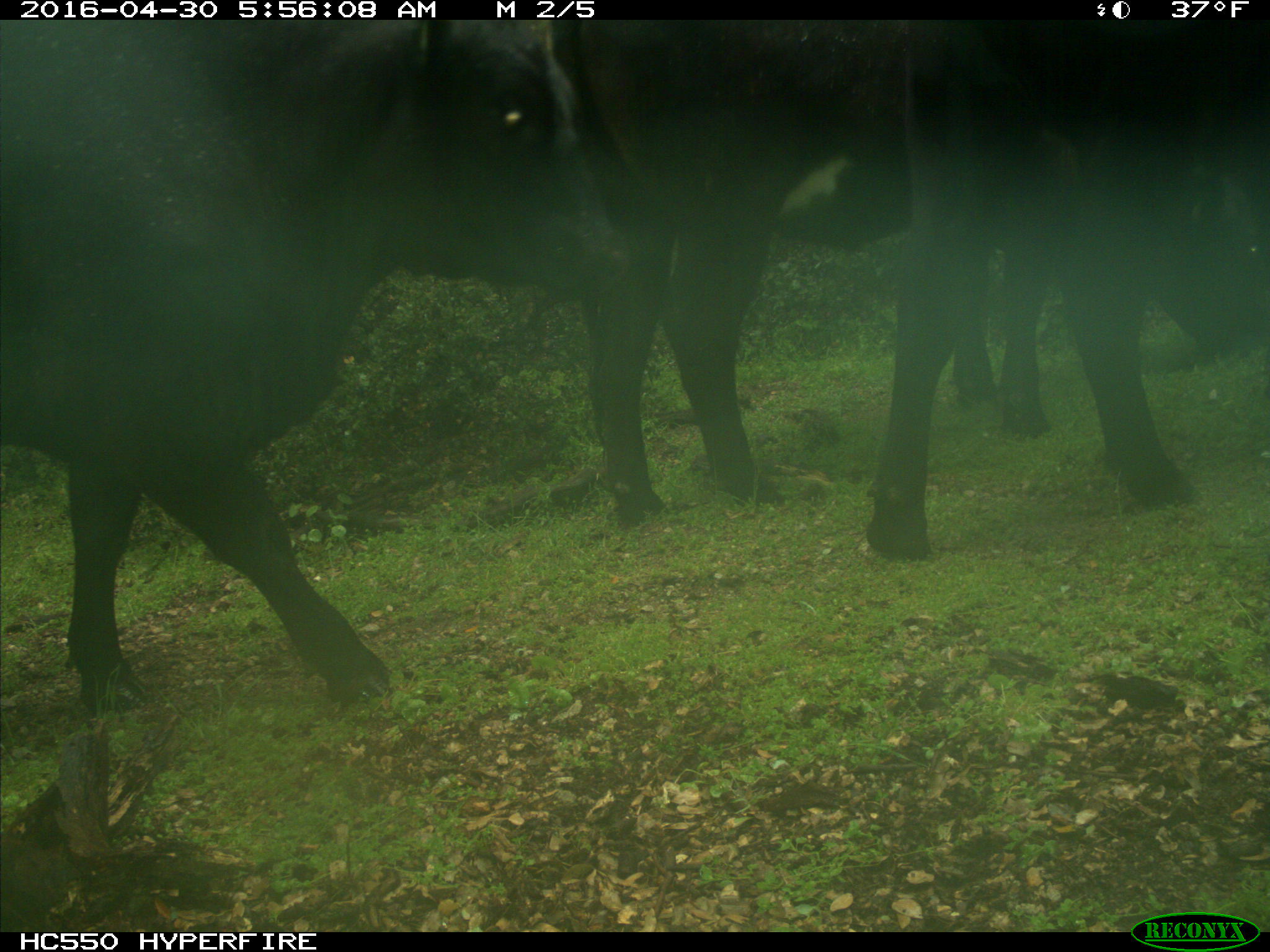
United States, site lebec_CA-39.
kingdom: Animalia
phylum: Chordata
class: Mammalia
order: Artiodactyla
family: Bovidae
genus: Bos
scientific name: Bos taurus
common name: domestic cow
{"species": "Bos taurus (domestic cow)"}